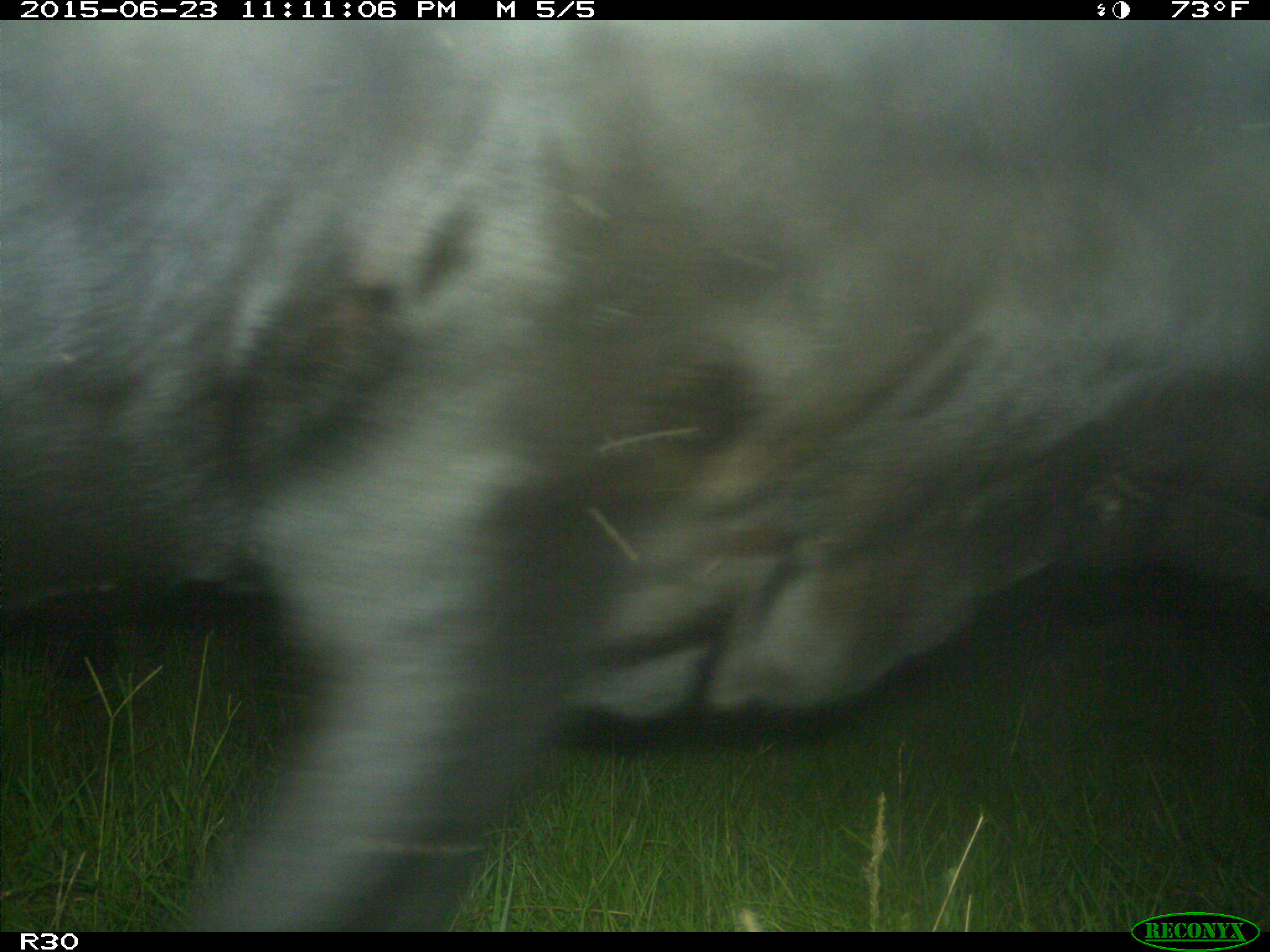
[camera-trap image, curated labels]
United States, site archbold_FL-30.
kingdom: Animalia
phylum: Chordata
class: Mammalia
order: Artiodactyla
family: Bovidae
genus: Bos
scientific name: Bos taurus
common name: domestic cow